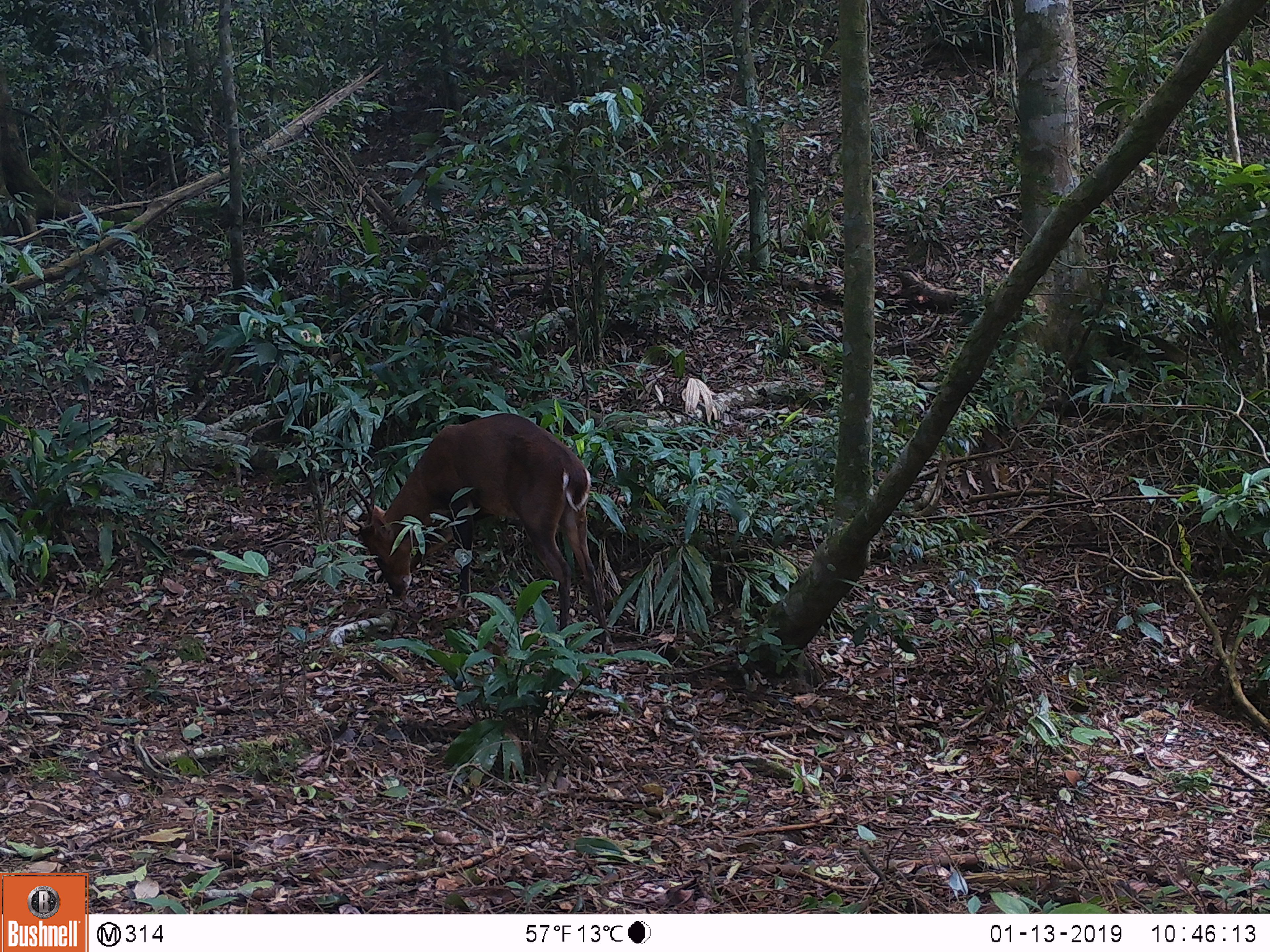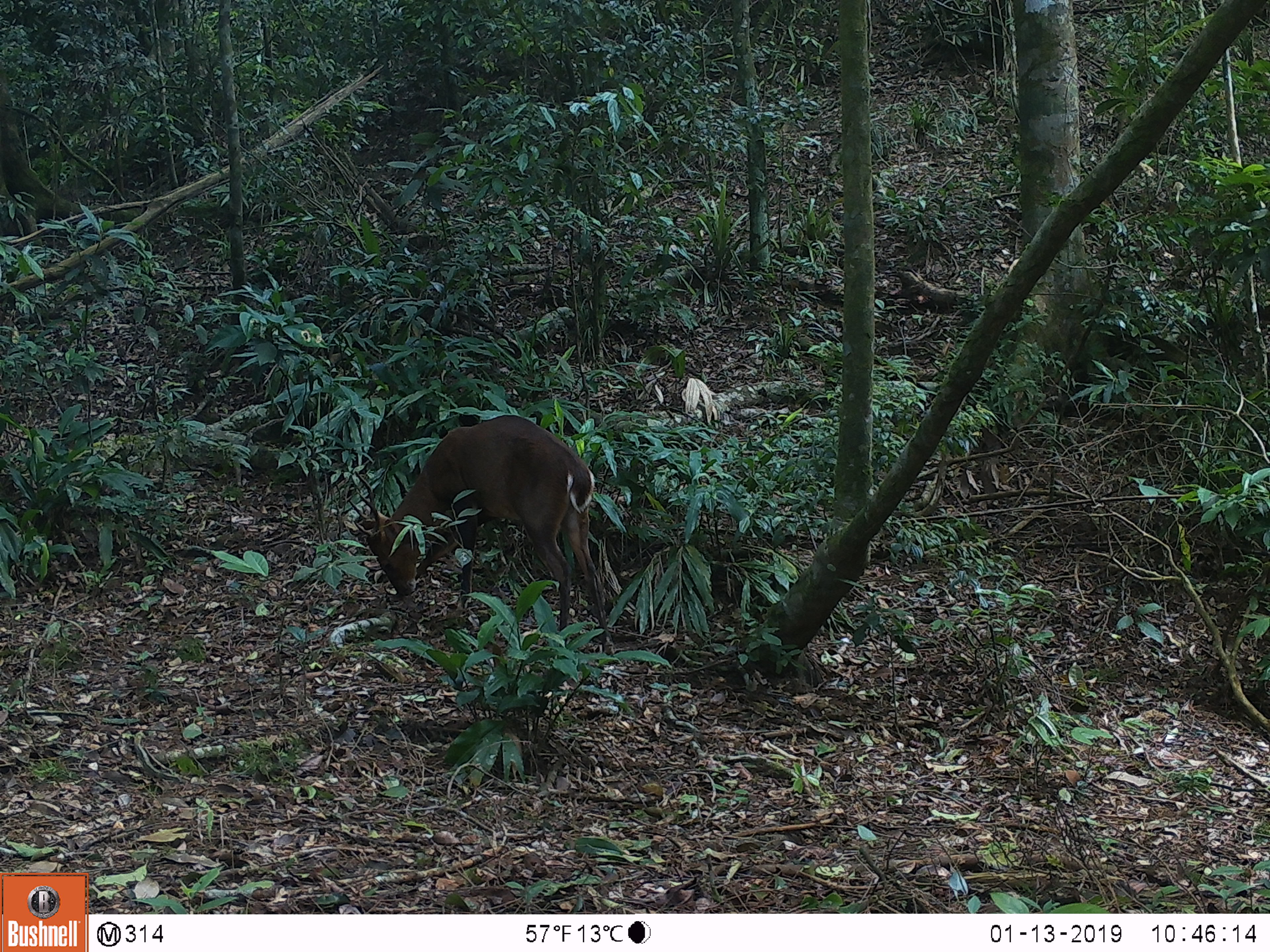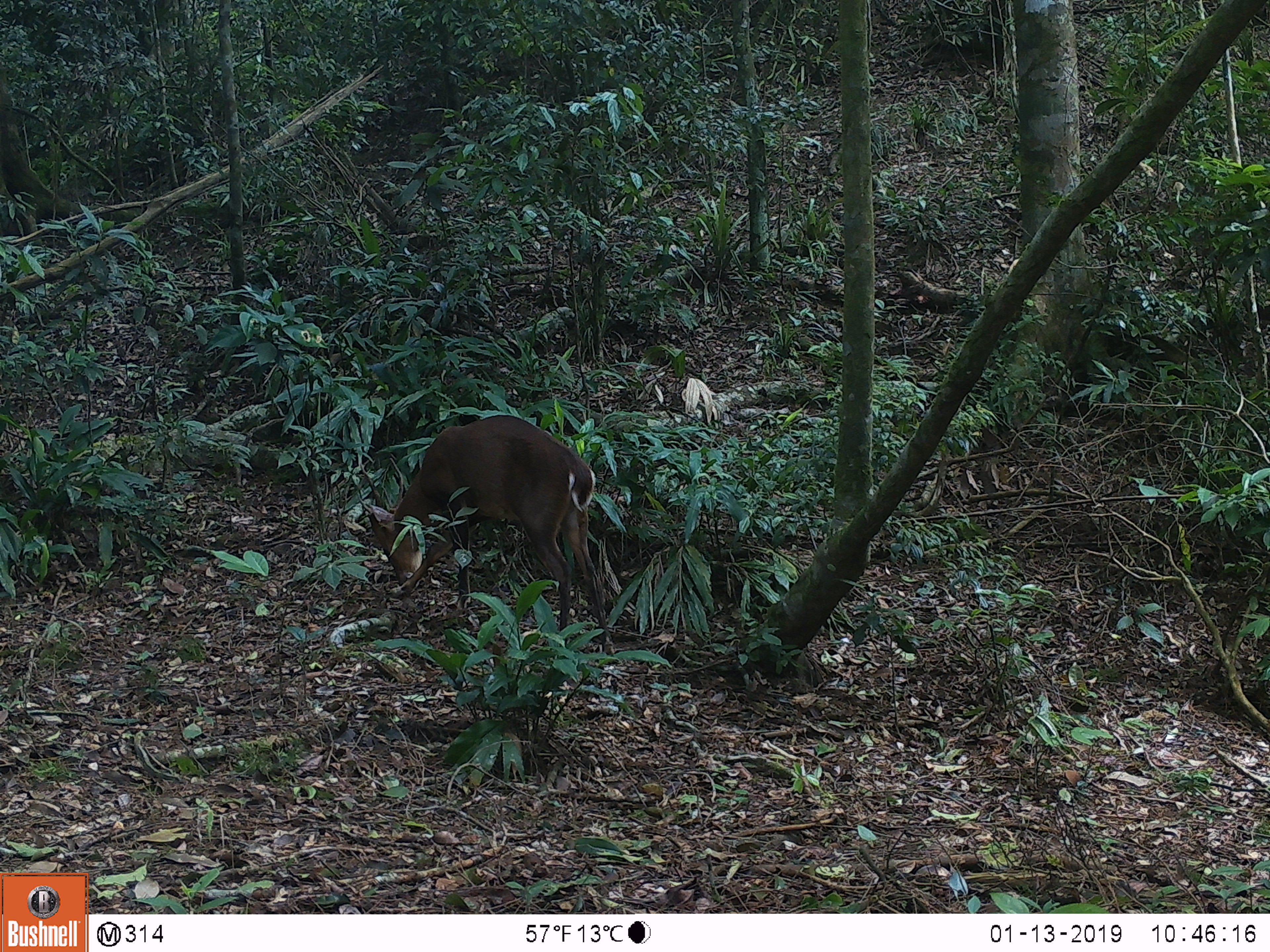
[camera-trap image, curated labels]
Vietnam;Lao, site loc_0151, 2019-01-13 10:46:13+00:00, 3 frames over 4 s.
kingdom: Animalia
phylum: Chordata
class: Mammalia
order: Artiodactyla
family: Cervidae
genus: Muntiacus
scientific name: Muntiacus vuquangensis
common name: large-antlered muntjac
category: large antlered muntjac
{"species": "large antlered muntjac (large-antlered muntjac) (Muntiacus vuquangensis)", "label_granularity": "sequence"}